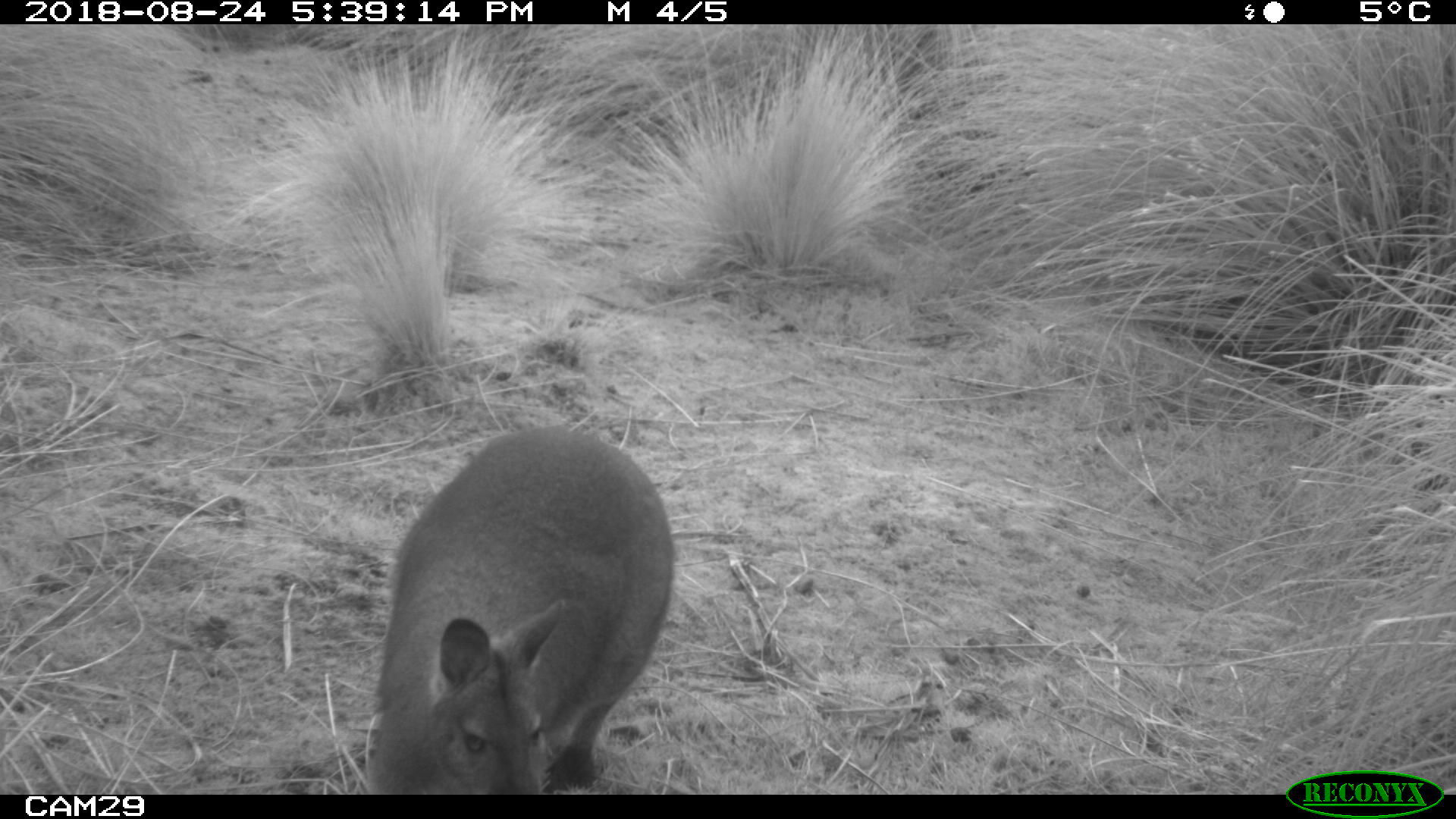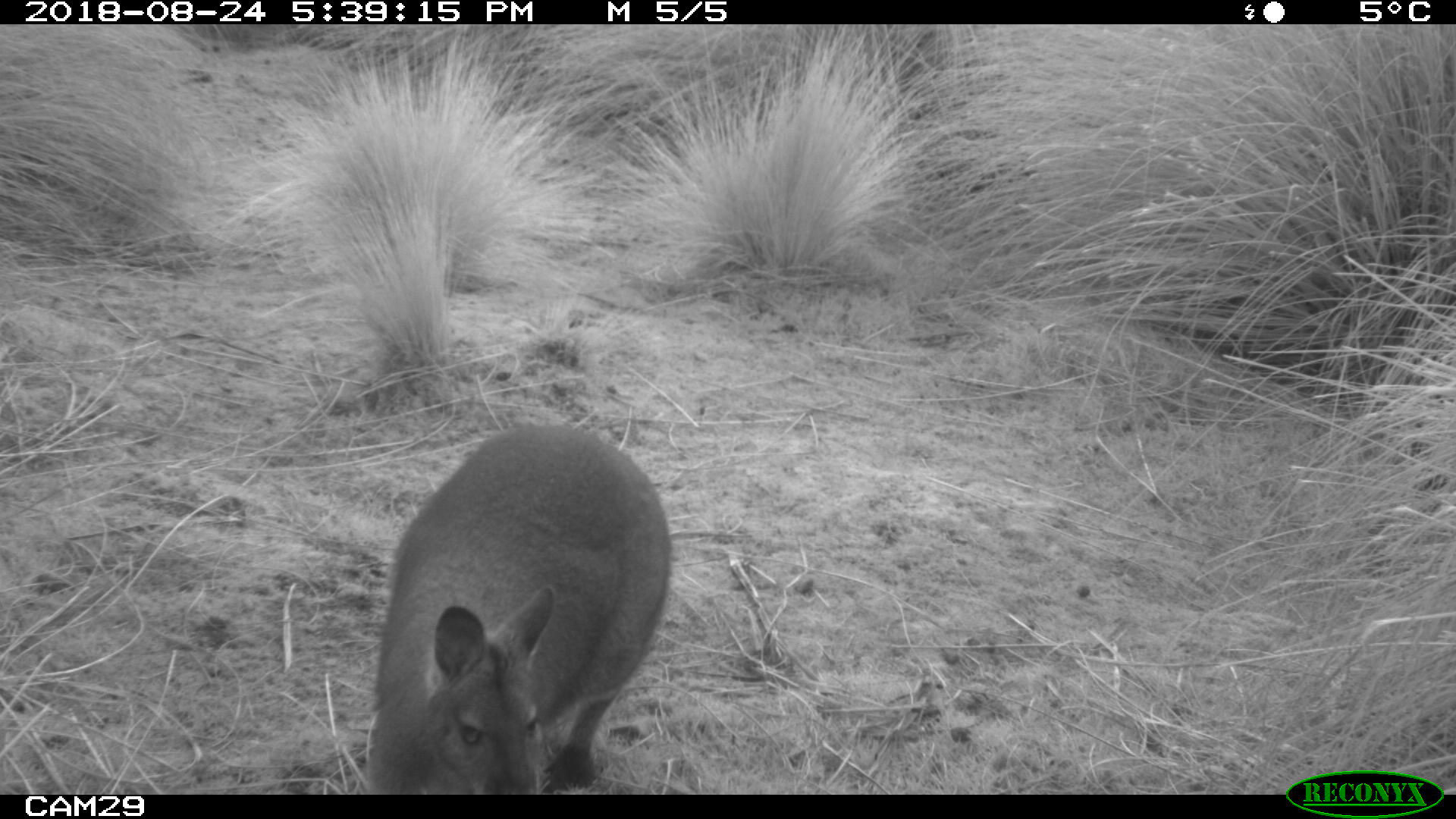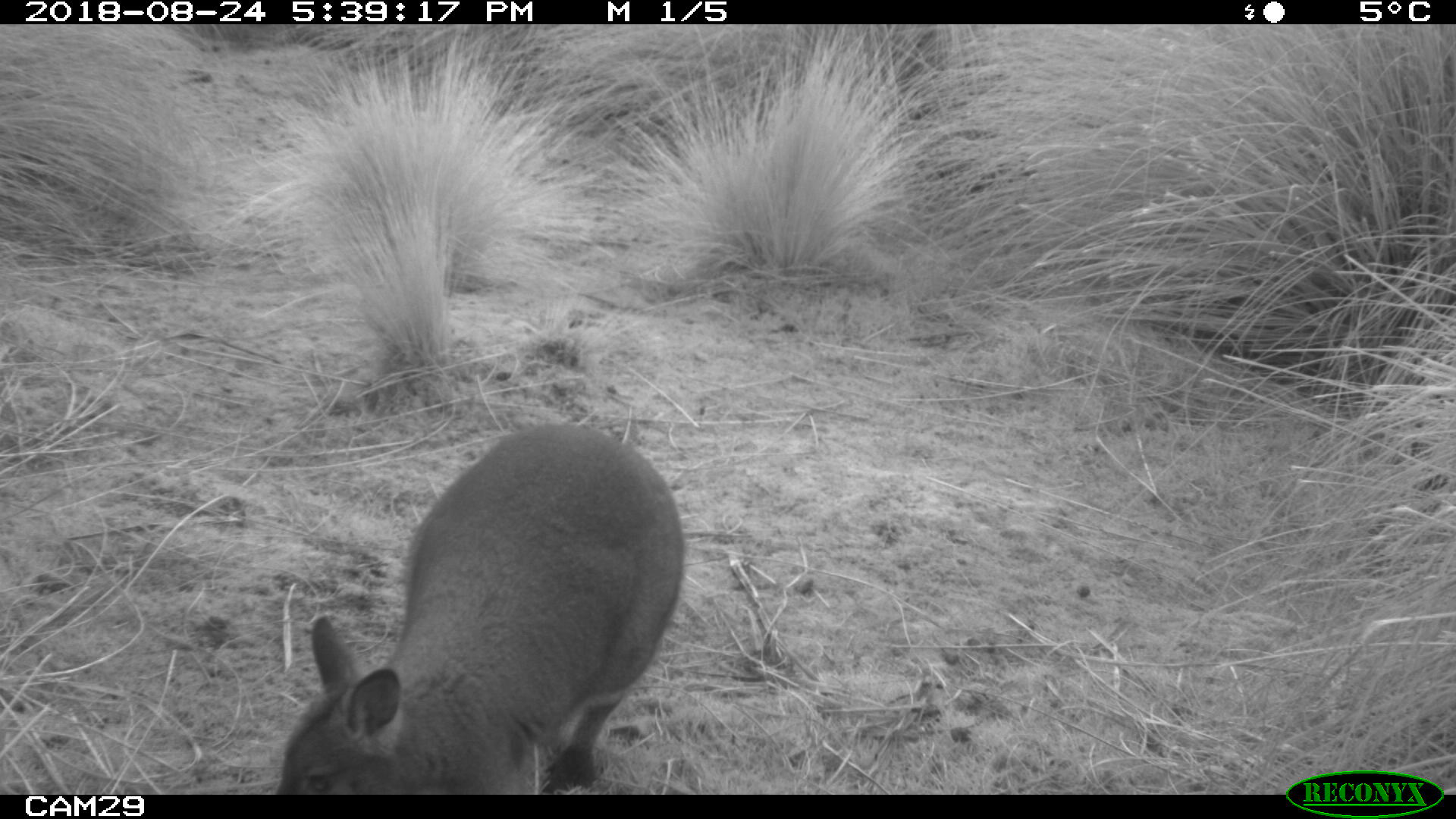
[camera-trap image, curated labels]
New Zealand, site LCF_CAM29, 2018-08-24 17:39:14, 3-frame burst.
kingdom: Animalia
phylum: Chordata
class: Mammalia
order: Diprotodontia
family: Macropodidae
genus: Notamacropus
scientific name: Notamacropus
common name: wallaby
Wallaby (Notamacropus).